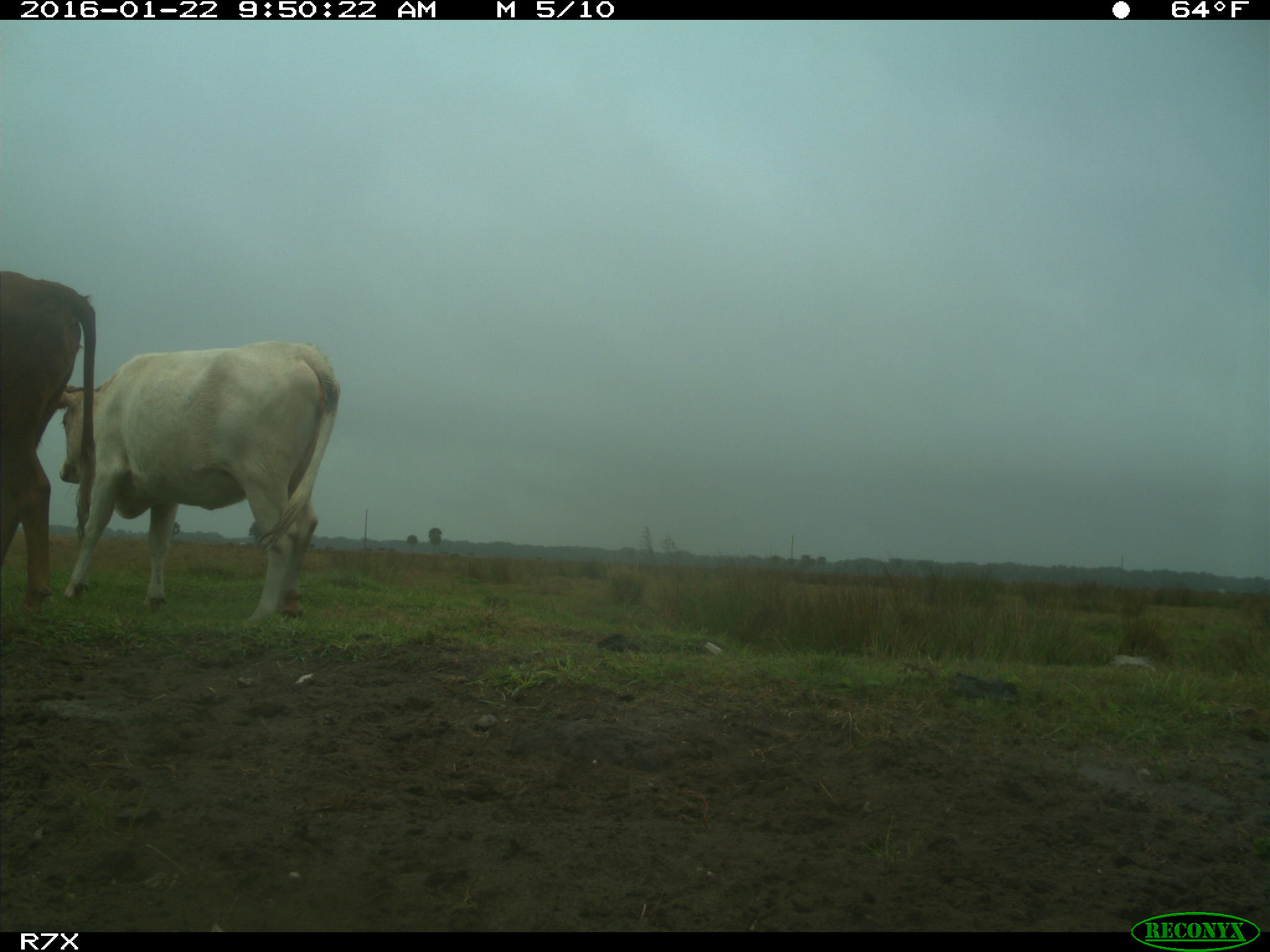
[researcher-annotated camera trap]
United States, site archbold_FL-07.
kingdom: Animalia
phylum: Chordata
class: Mammalia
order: Artiodactyla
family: Bovidae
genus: Bos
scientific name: Bos taurus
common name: domestic cow